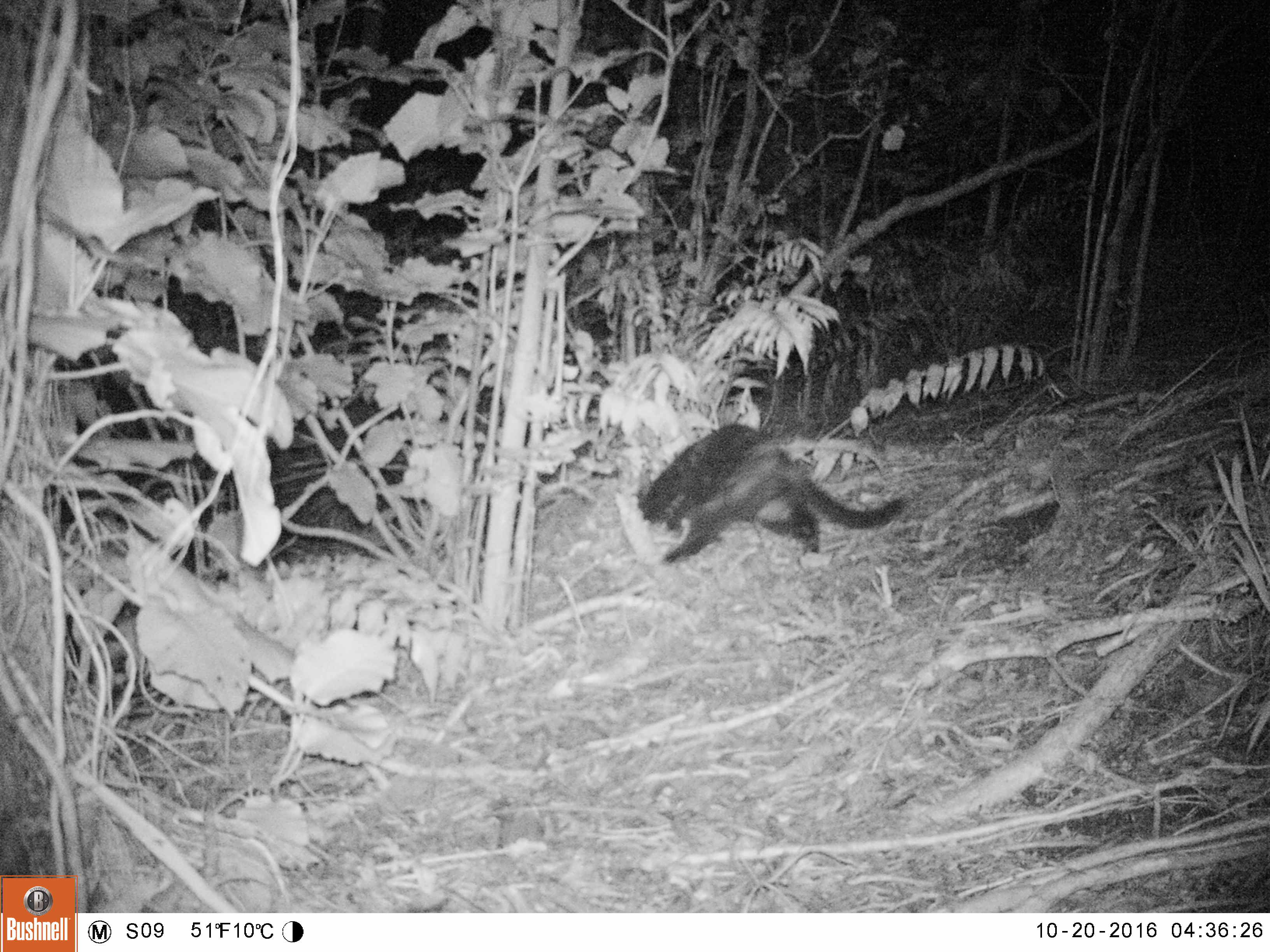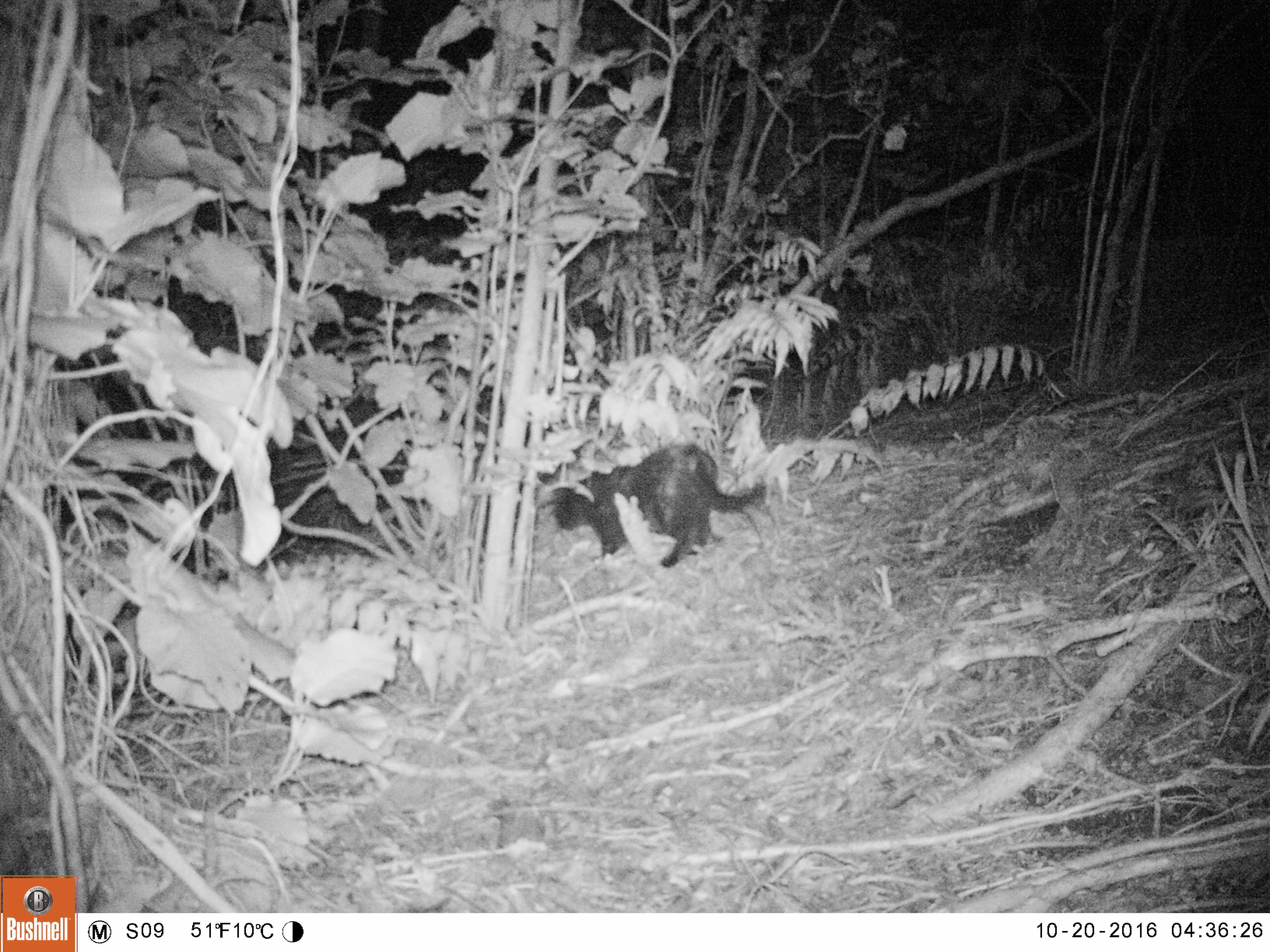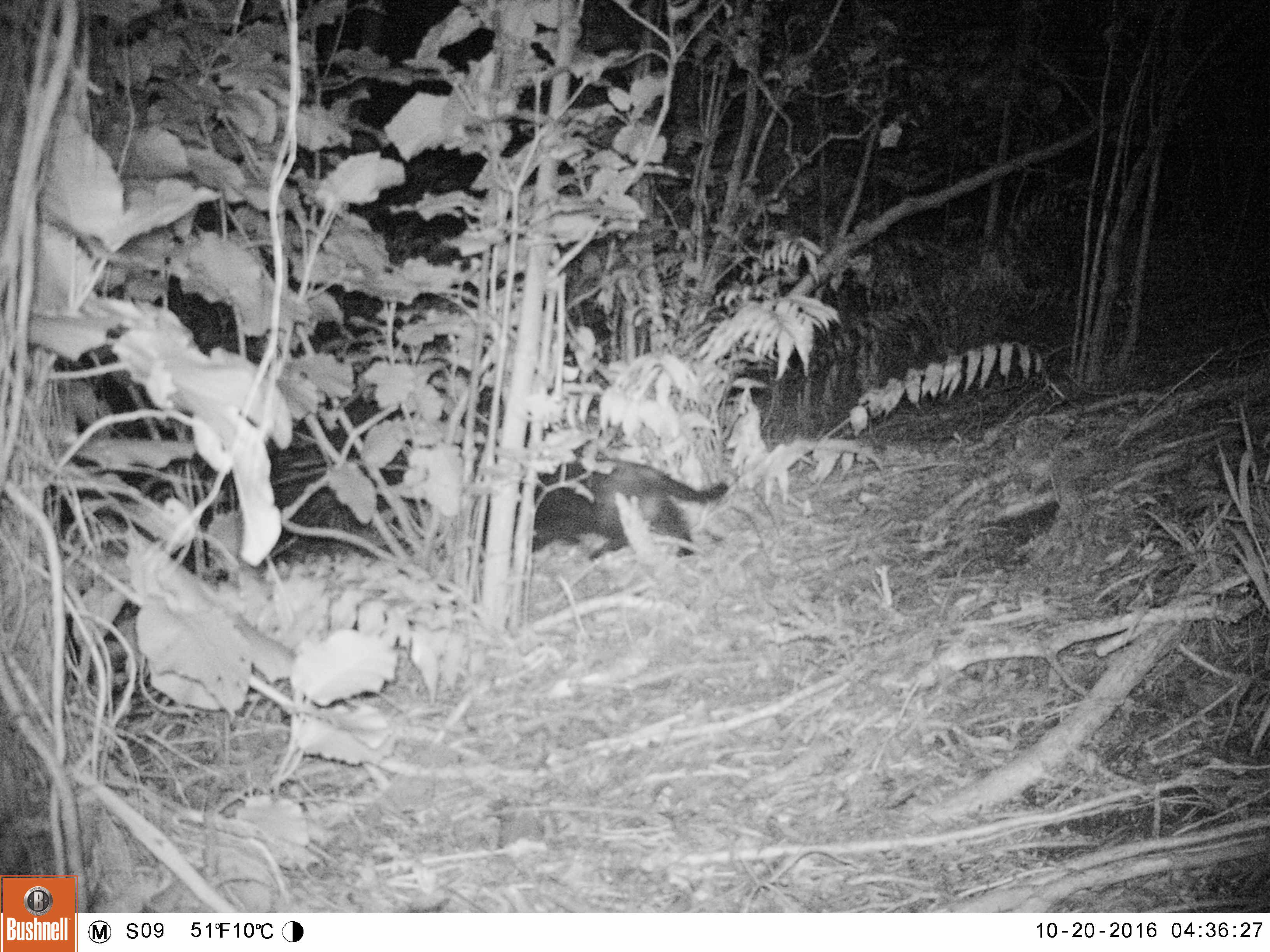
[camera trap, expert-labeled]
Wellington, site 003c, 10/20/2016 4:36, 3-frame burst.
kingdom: Animalia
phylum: Chordata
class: Mammalia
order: Carnivora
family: Felidae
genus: Felis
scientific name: Felis catus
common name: cat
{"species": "cat (Felis catus)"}